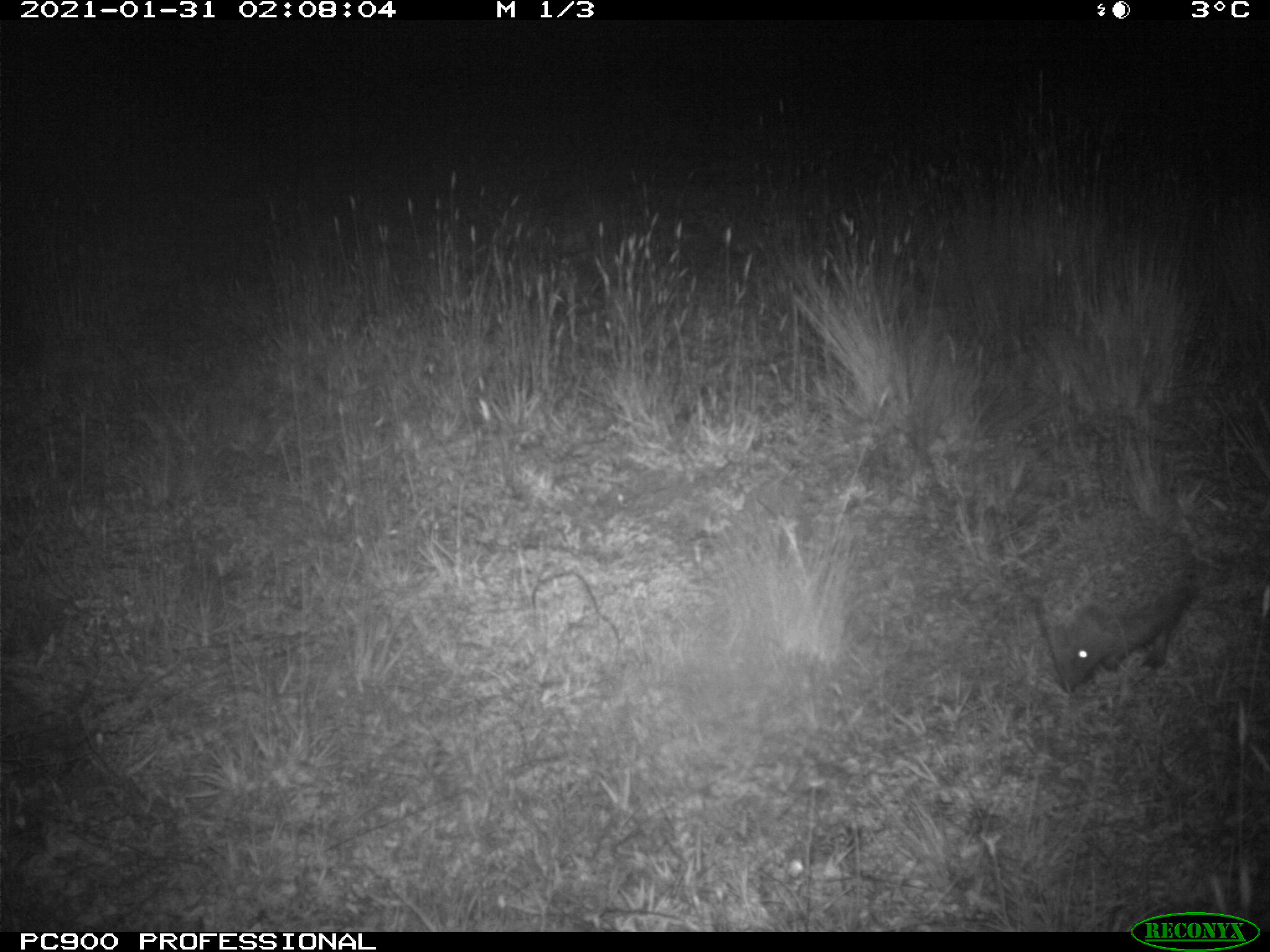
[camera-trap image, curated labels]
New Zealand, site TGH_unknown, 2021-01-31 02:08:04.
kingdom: Animalia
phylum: Chordata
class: Mammalia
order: Eulipotyphla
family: Erinaceidae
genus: Erinaceus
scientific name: Erinaceus europaeus europaeus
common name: european hedgehog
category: hedgehog